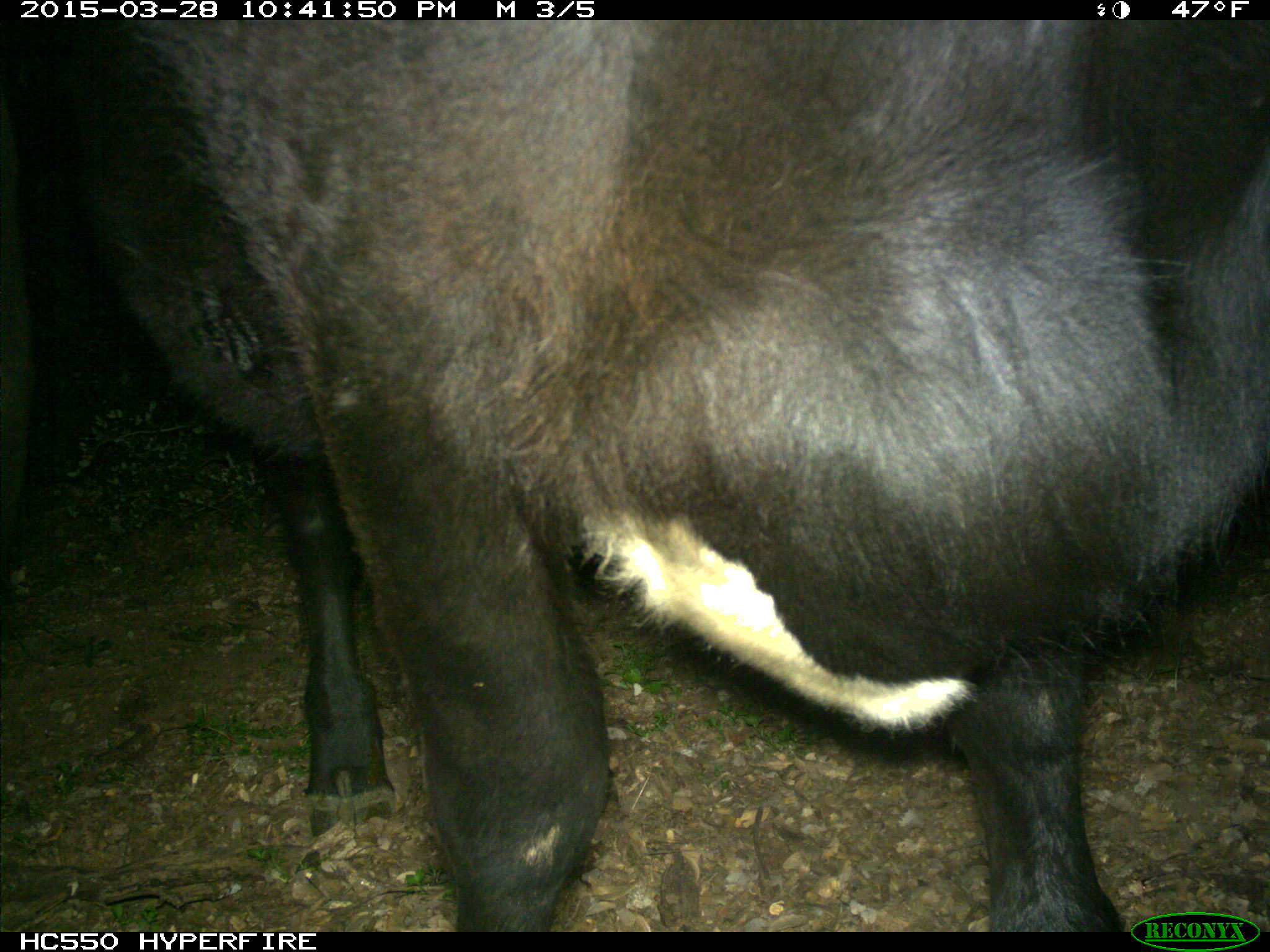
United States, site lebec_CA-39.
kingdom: Animalia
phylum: Chordata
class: Mammalia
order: Artiodactyla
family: Bovidae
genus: Bos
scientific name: Bos taurus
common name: domestic cow